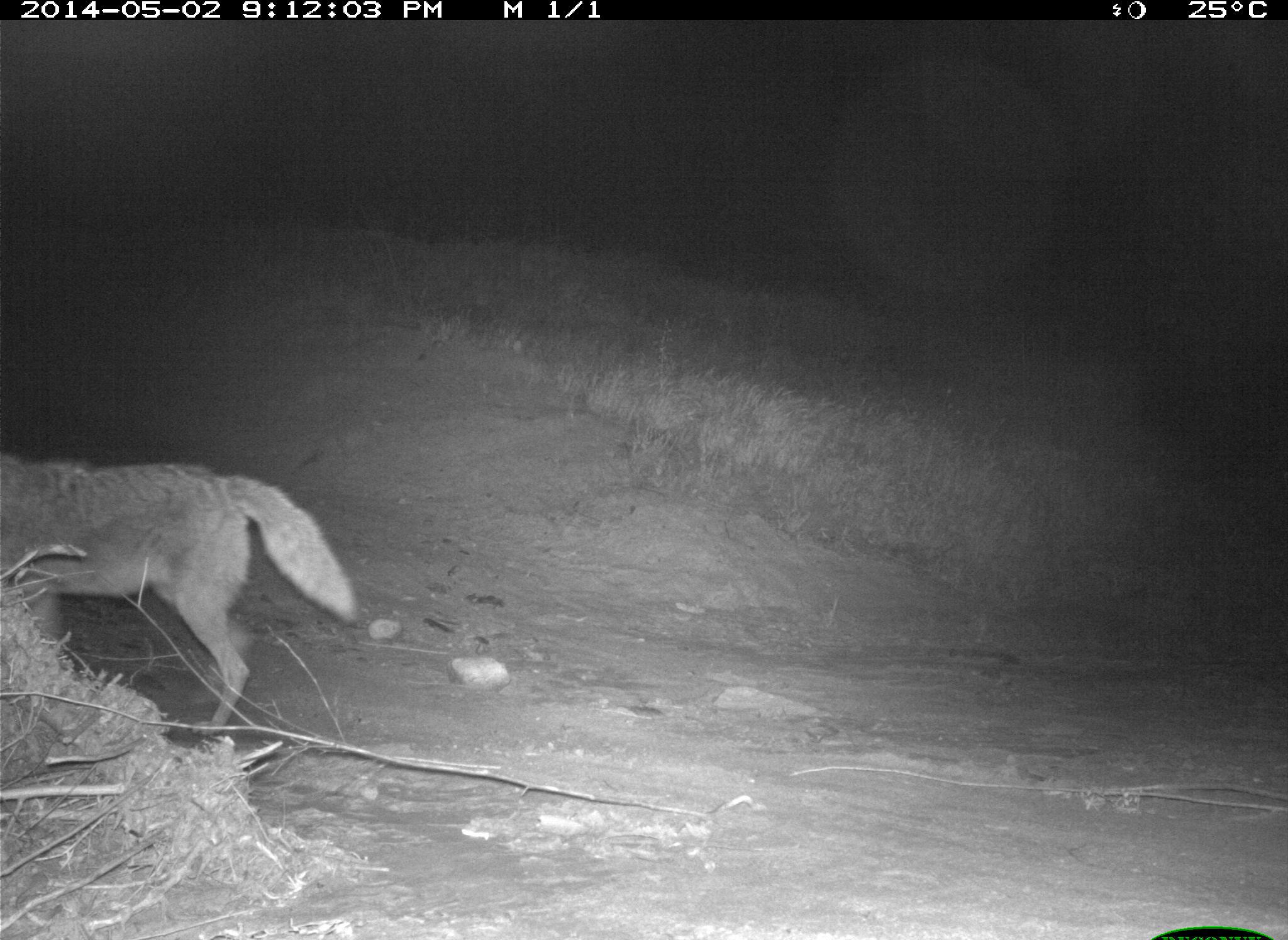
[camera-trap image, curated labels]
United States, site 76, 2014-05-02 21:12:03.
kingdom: Animalia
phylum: Chordata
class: Mammalia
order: Carnivora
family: Canidae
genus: Canis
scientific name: Canis latrans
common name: coyote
Coyote (Canis latrans).